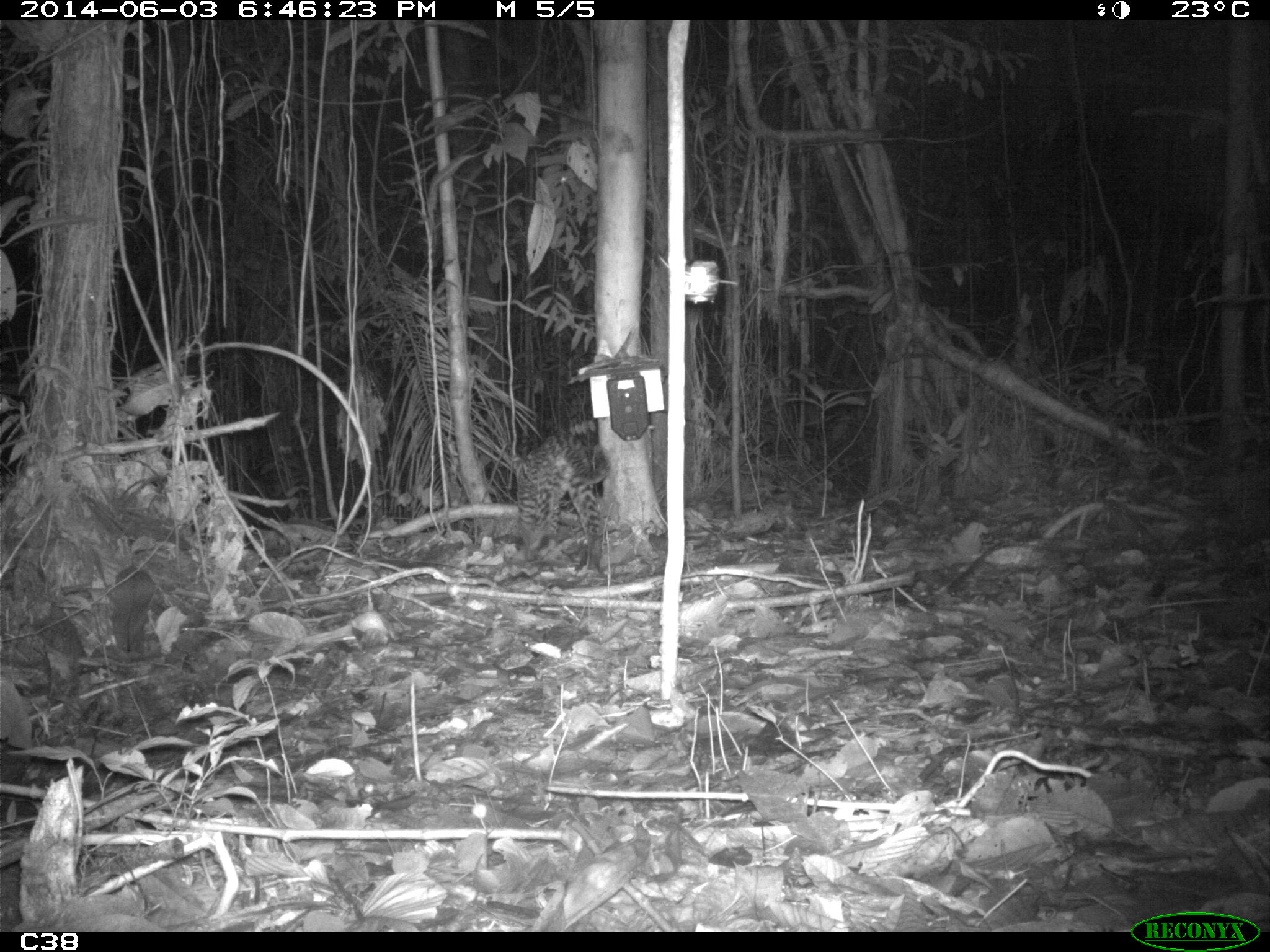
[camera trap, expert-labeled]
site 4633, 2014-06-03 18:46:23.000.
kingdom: Animalia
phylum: Chordata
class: Mammalia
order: Carnivora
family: Felidae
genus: Leopardus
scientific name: Leopardus pardalis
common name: ocelot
Leopardus pardalis (ocelot), count 1, age adult, sex male.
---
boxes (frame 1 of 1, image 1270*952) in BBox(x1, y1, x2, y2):
leopardus pardalis: BBox(512, 431, 612, 575)